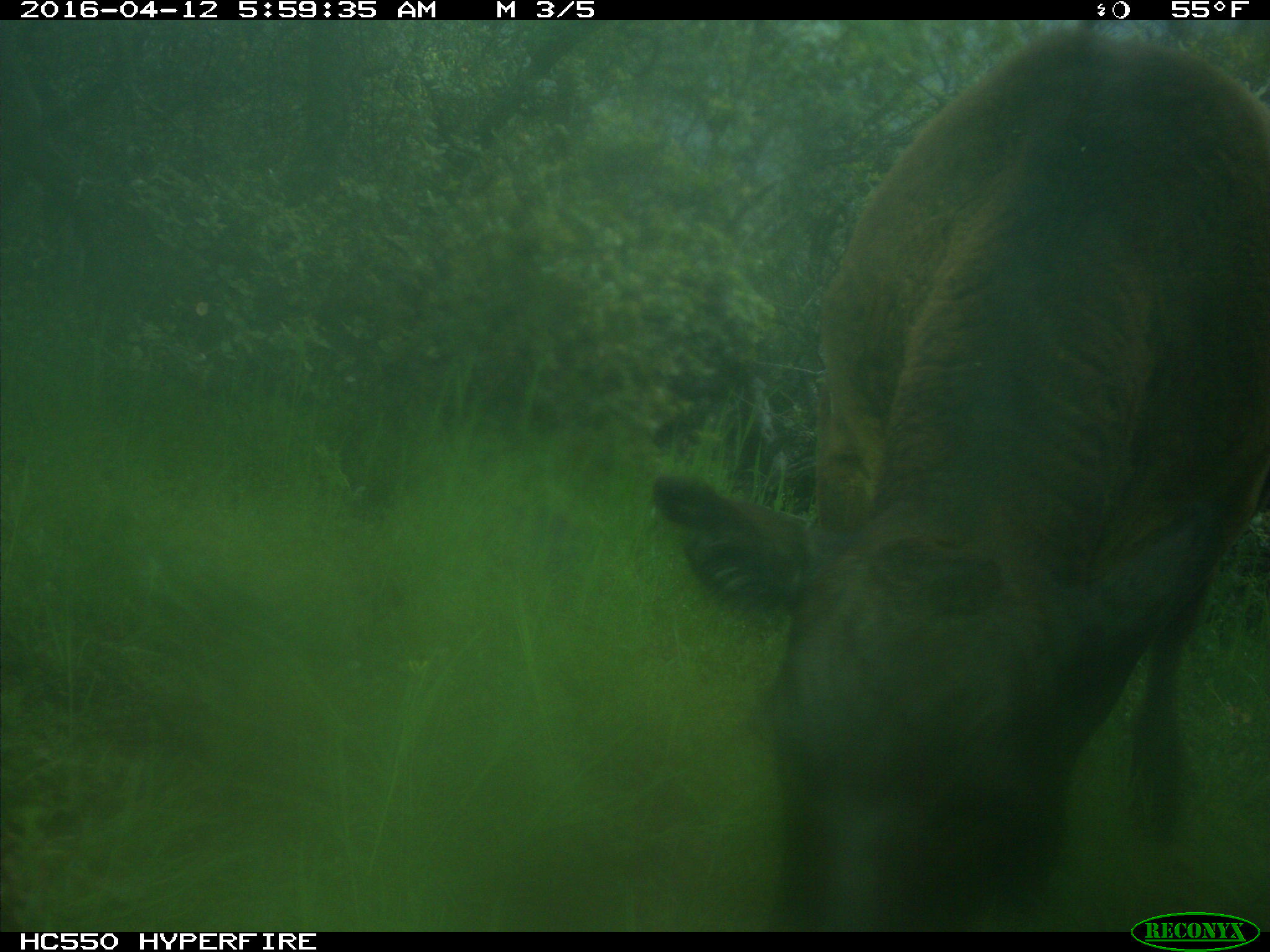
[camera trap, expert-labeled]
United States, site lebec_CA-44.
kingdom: Animalia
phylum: Chordata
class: Mammalia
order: Artiodactyla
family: Bovidae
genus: Bos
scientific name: Bos taurus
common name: domestic cow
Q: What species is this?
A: Bos taurus (domestic cow).